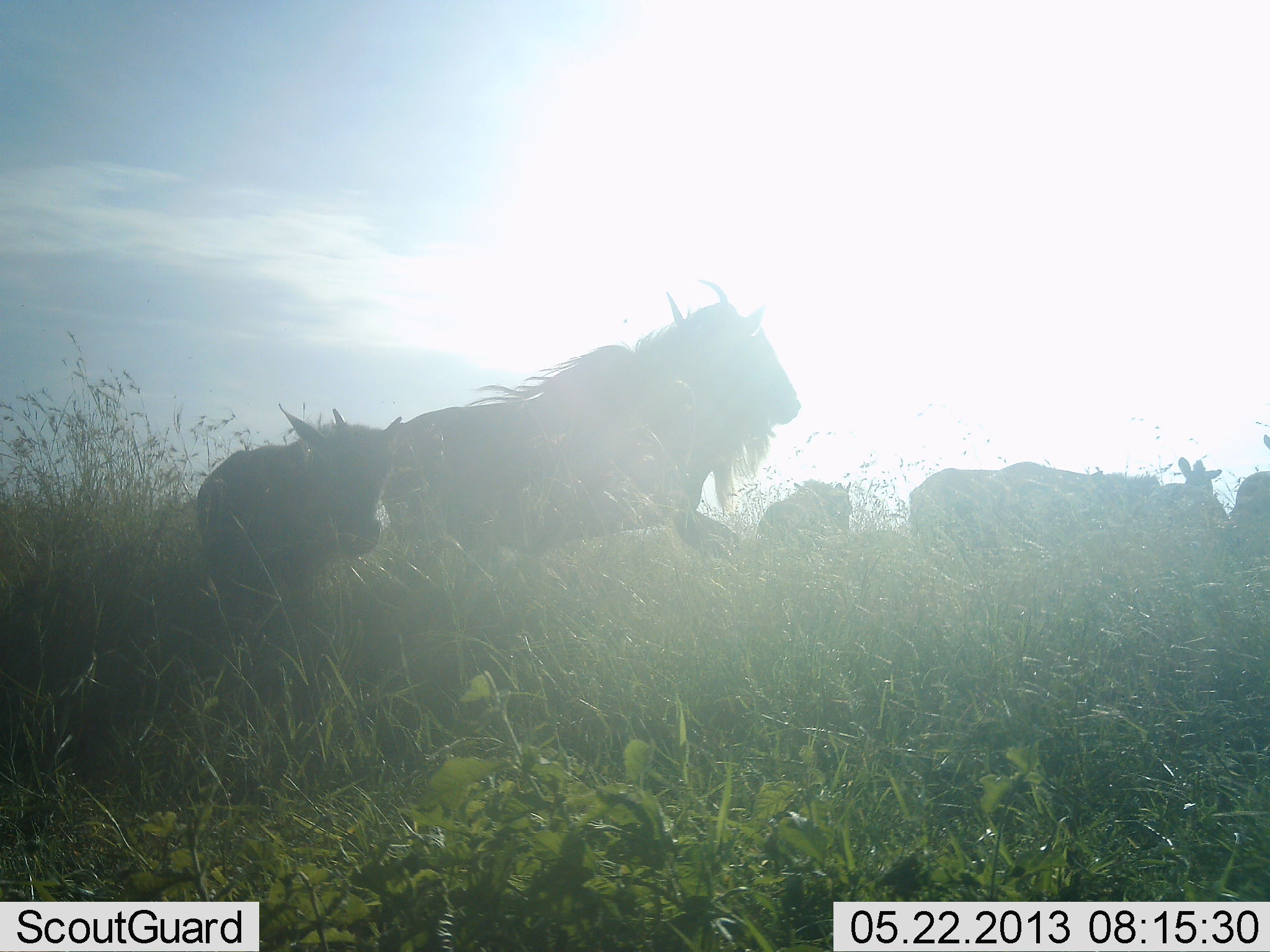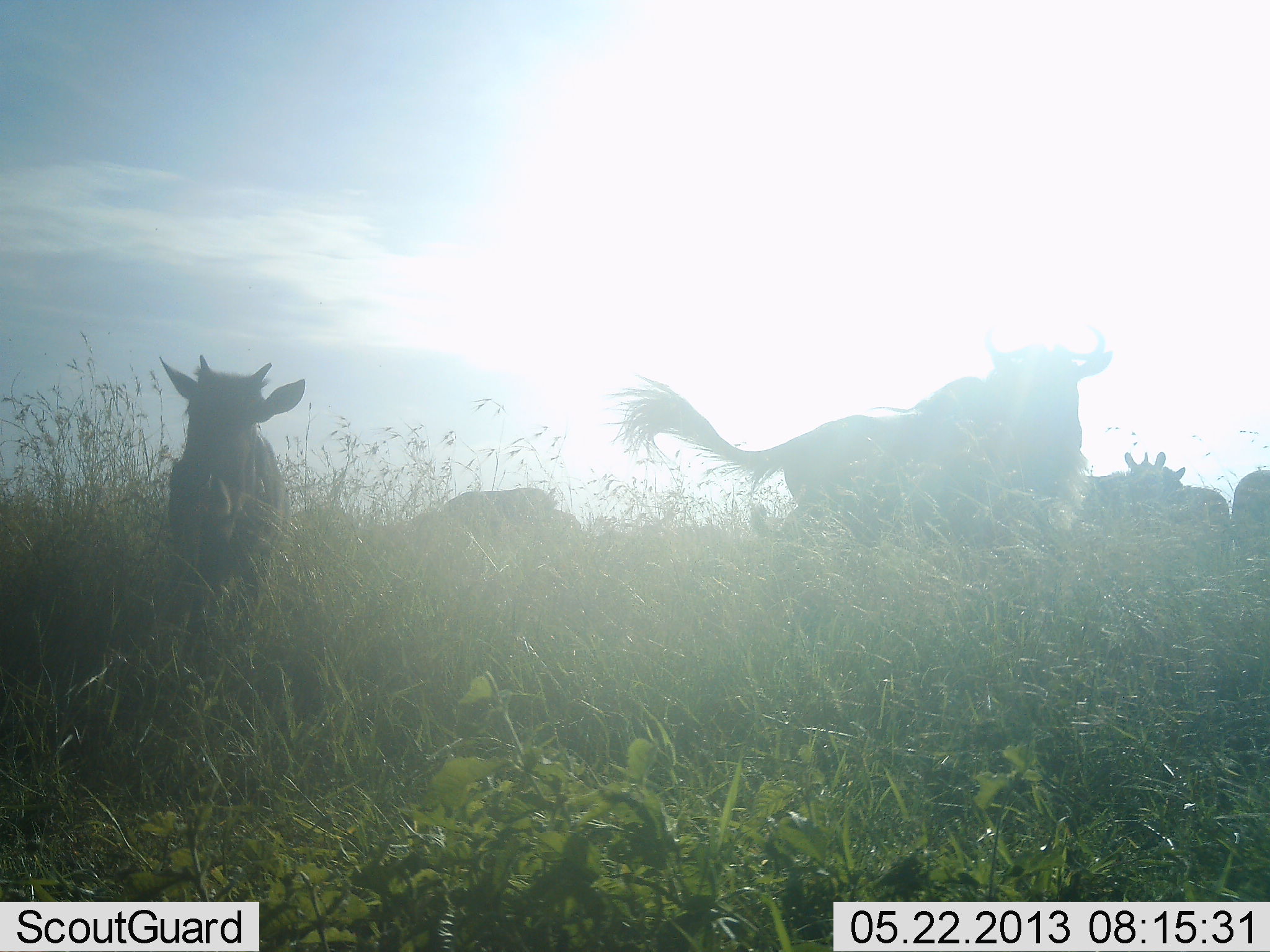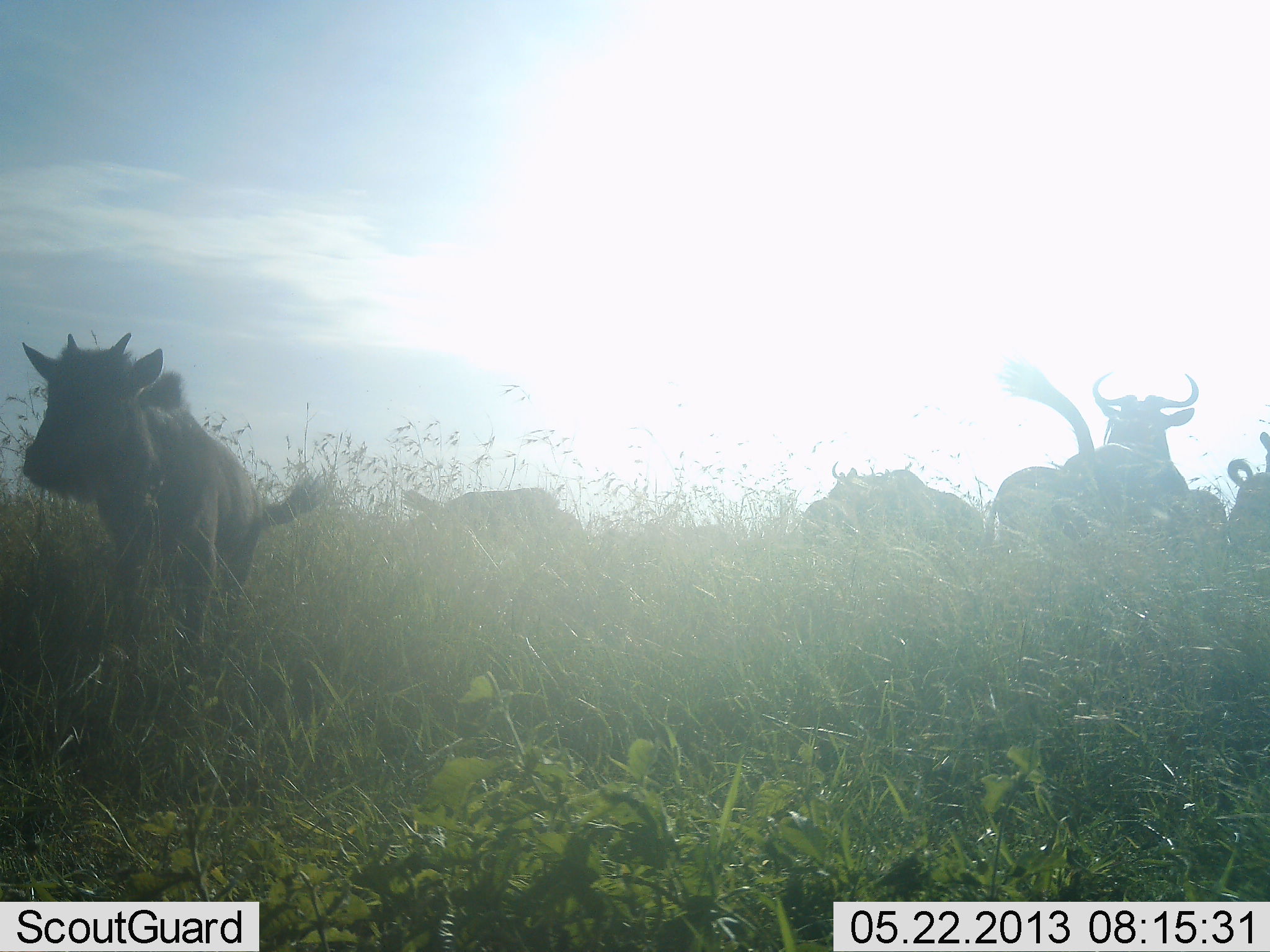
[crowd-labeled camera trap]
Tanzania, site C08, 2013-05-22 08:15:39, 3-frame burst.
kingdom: Animalia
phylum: Chordata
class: Mammalia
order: Artiodactyla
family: Bovidae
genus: Connochaetes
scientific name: Connochaetes taurinus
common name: blue wildebeest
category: wildebeest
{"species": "wildebeest (blue wildebeest) (Connochaetes taurinus)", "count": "7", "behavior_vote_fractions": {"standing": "27%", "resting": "0%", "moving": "100%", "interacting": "18%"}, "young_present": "55%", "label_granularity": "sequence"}